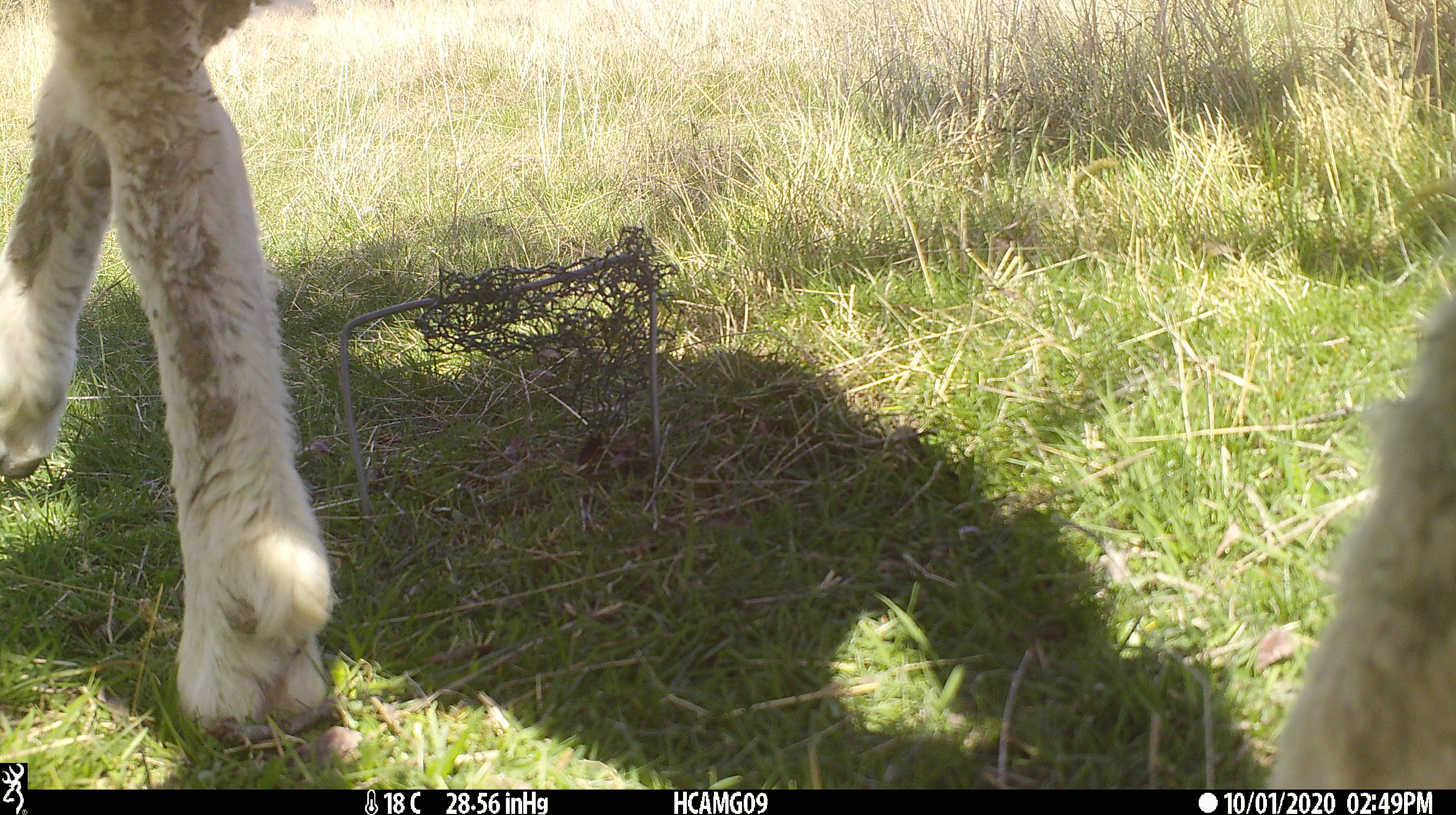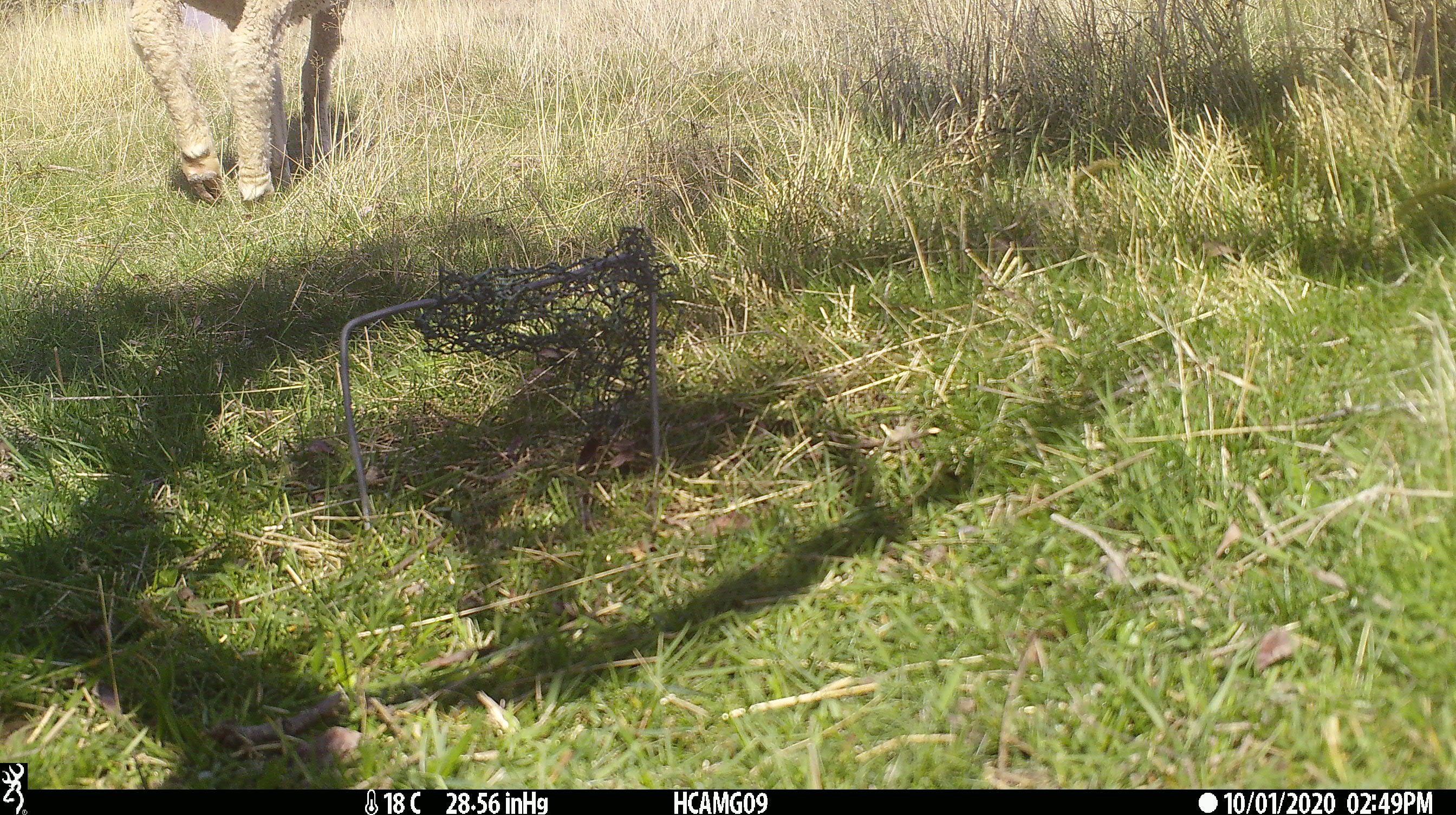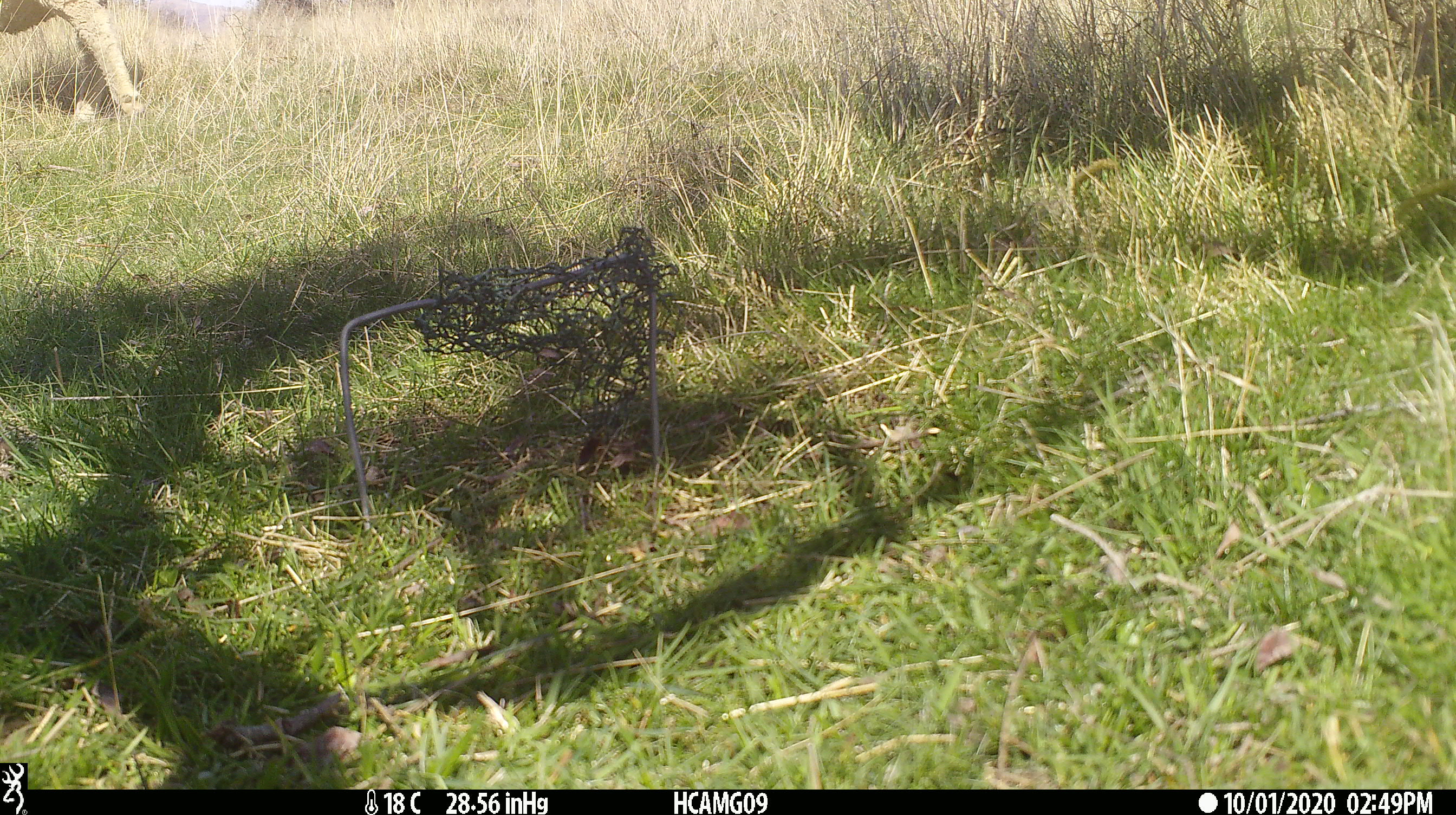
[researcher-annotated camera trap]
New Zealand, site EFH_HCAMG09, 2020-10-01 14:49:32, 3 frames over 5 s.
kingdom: Animalia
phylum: Chordata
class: Mammalia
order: Artiodactyla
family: Bovidae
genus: Ovis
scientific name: Ovis aries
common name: domestic sheep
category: sheep